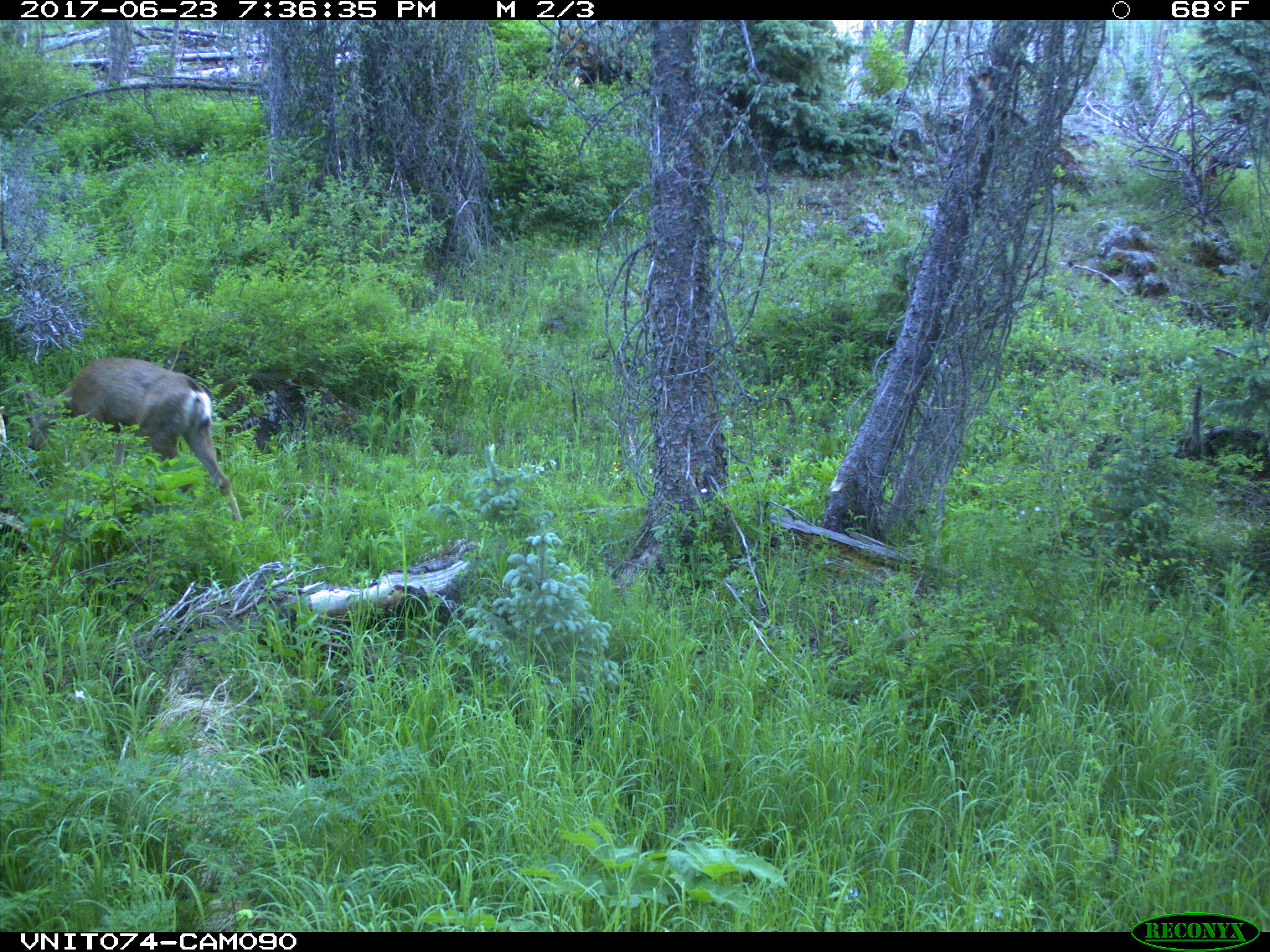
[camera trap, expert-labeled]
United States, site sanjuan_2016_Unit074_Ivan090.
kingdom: Animalia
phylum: Chordata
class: Mammalia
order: Artiodactyla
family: Cervidae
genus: Odocoileus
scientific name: Odocoileus hemionus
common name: mule deer